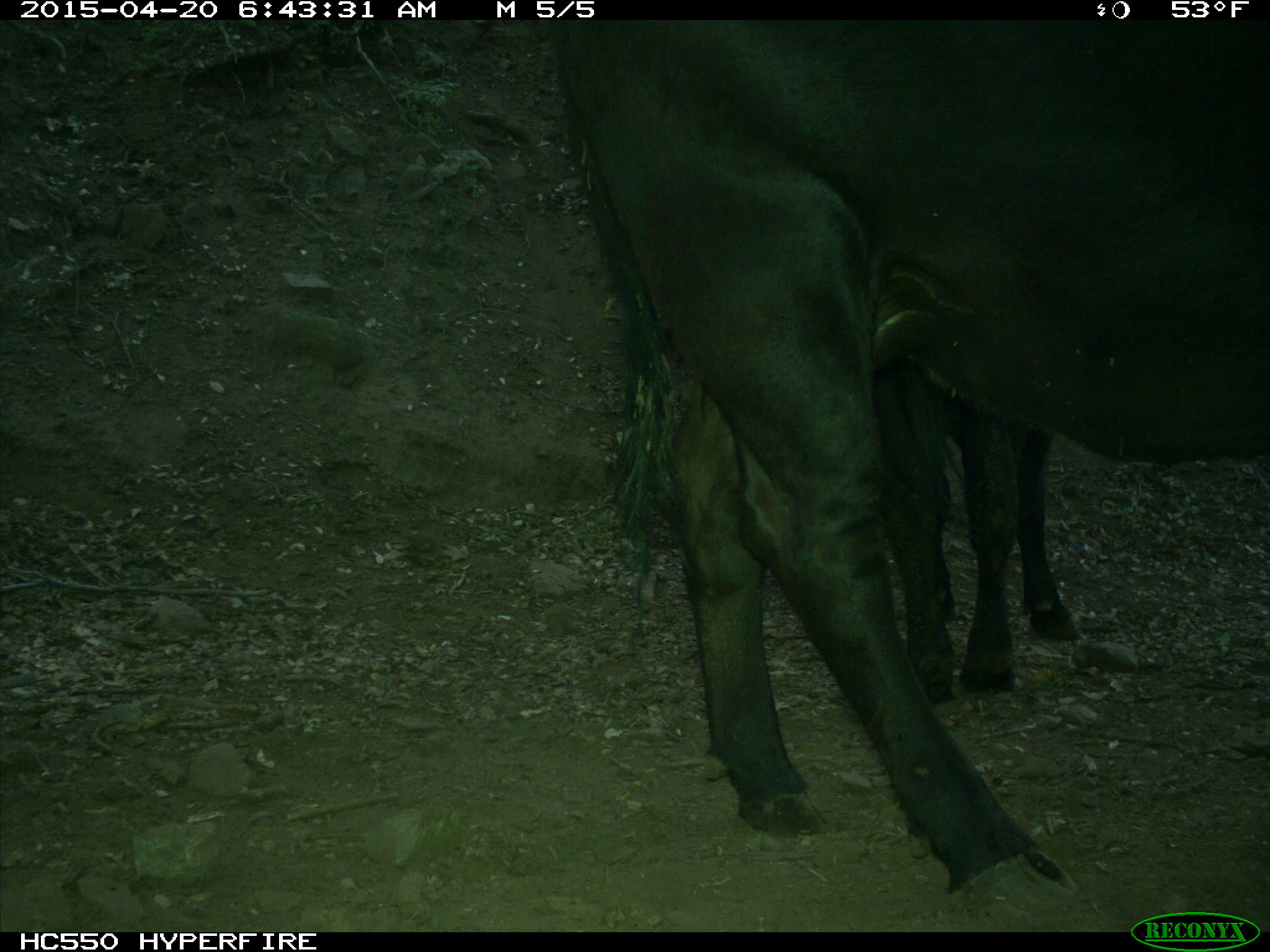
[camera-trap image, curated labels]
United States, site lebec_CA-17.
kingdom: Animalia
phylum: Chordata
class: Mammalia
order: Artiodactyla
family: Bovidae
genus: Bos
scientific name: Bos taurus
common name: domestic cow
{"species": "Bos taurus (domestic cow)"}